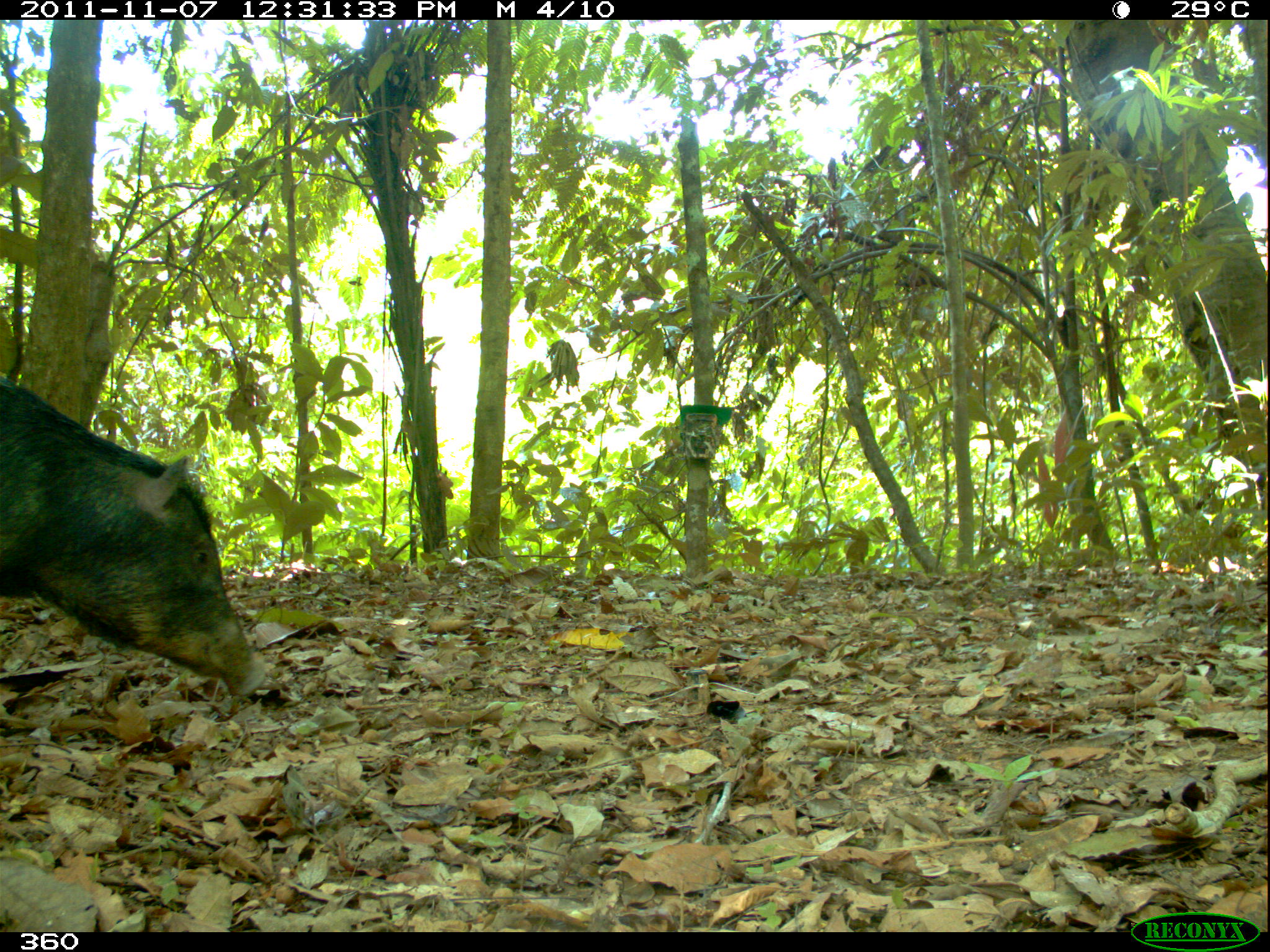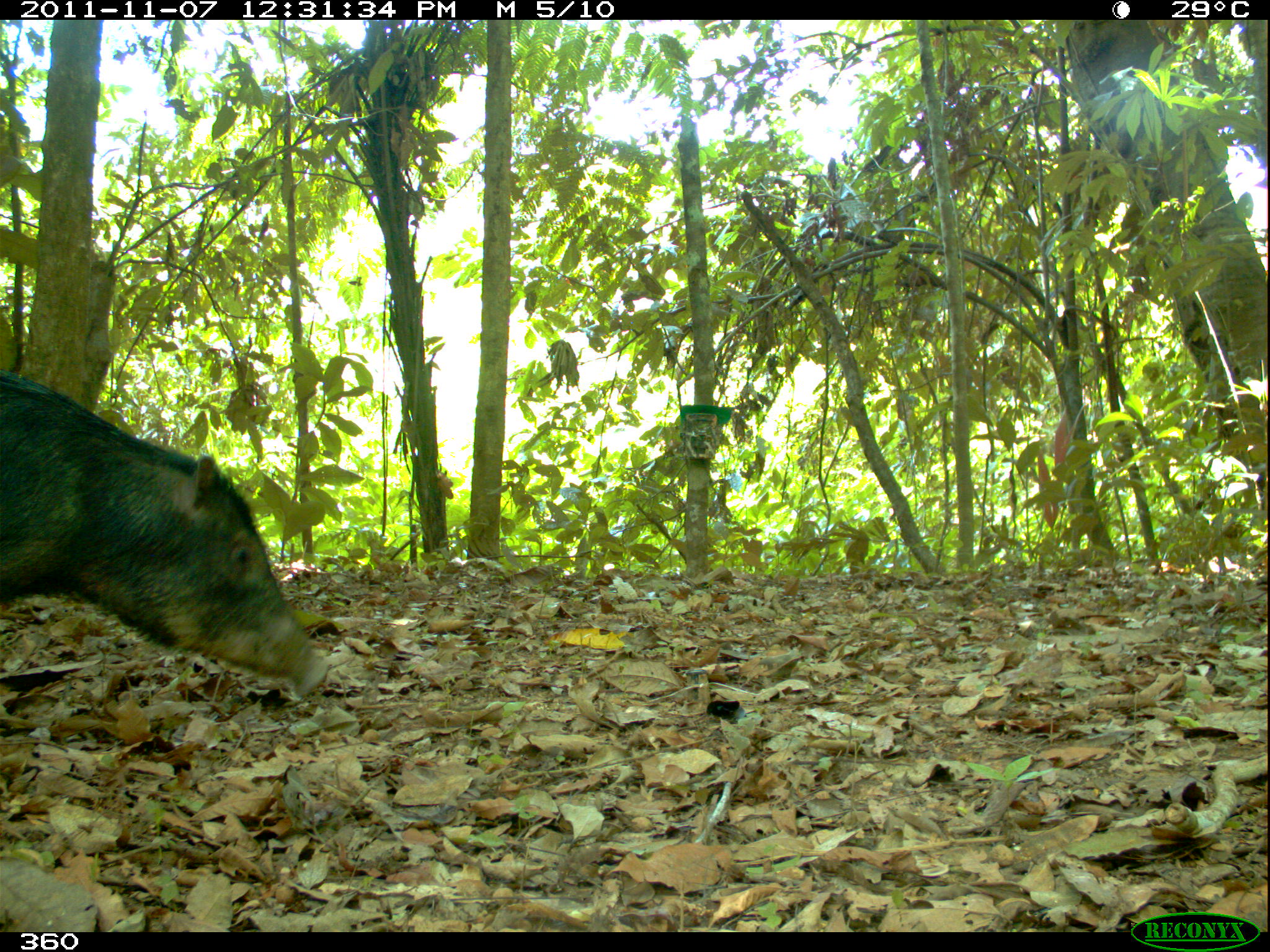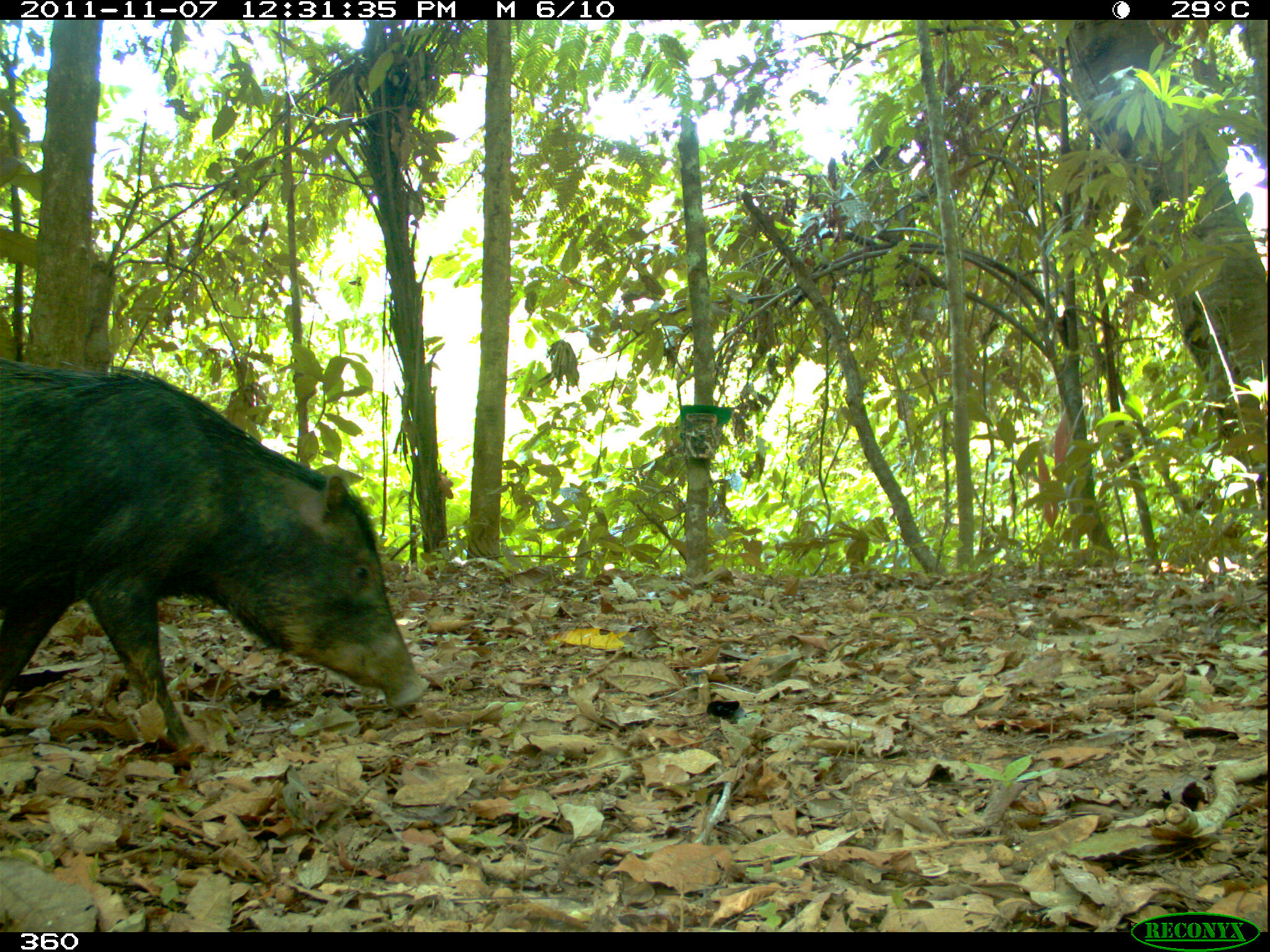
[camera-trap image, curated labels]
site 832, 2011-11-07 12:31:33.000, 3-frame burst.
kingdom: Animalia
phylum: Chordata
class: Mammalia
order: Artiodactyla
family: Tayassuidae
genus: Tayassu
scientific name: Tayassu pecari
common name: white-lipped peccary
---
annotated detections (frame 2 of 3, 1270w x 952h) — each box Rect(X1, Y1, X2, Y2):
tayassu pecari: Rect(0, 367, 329, 699)